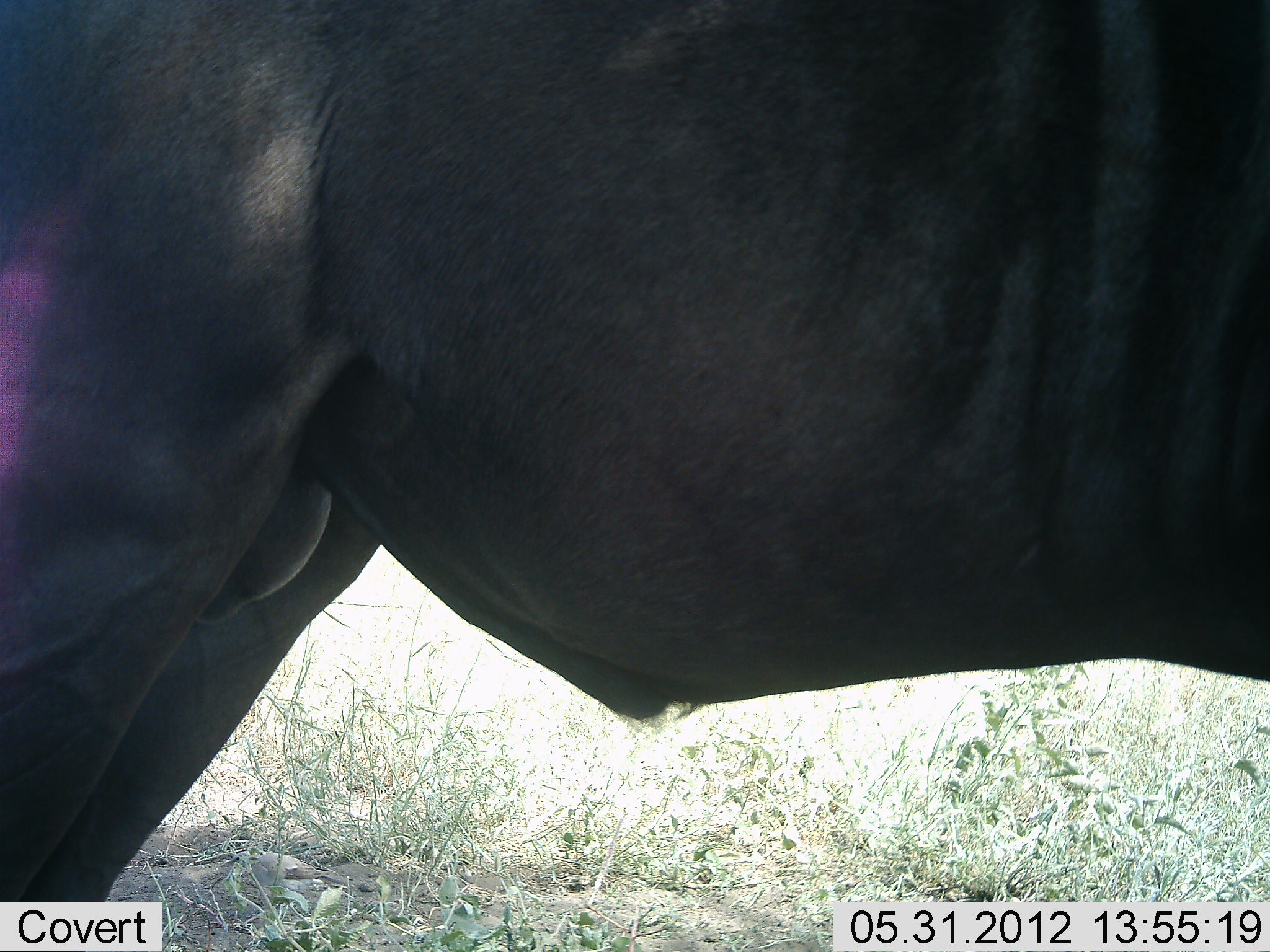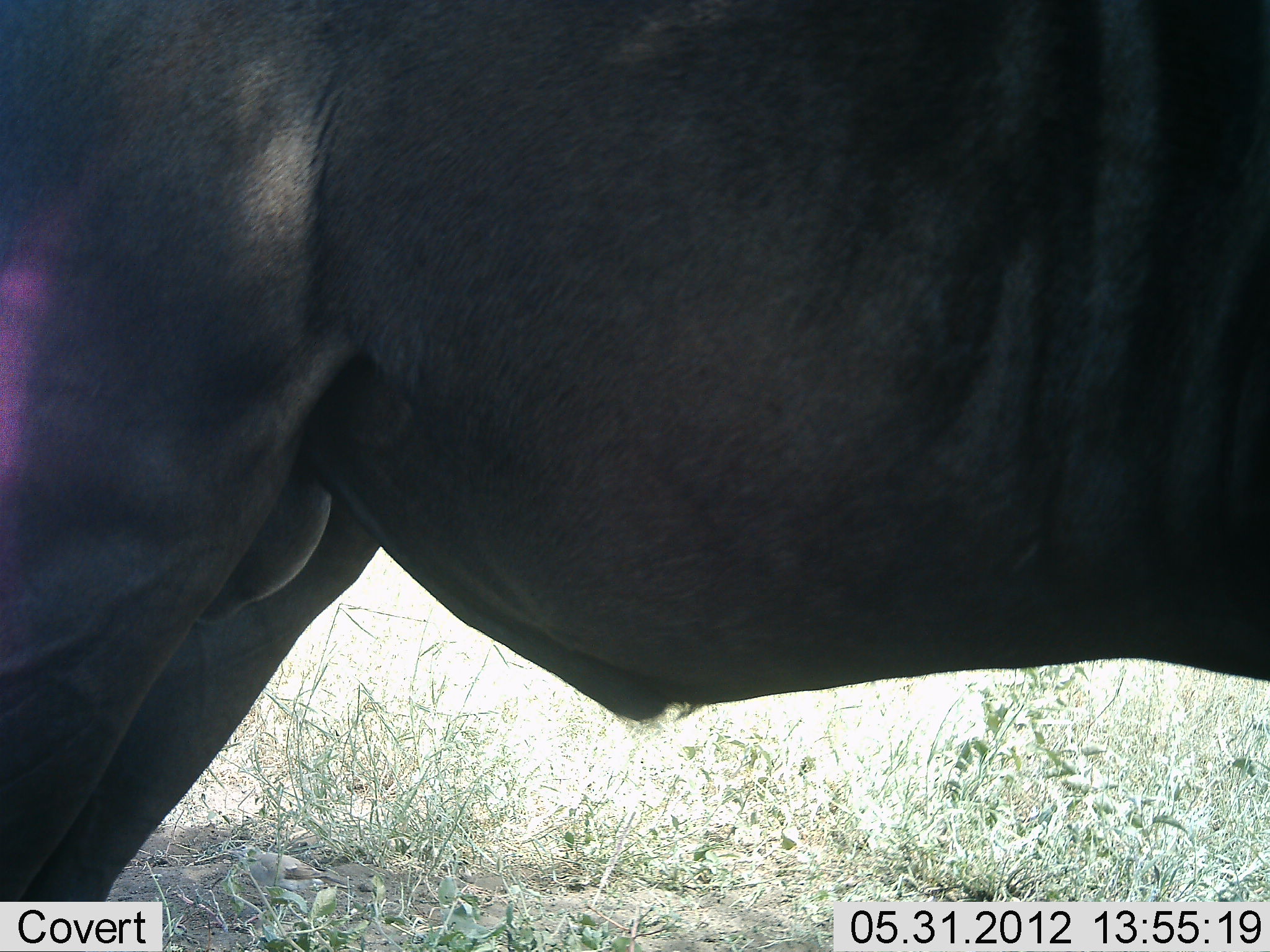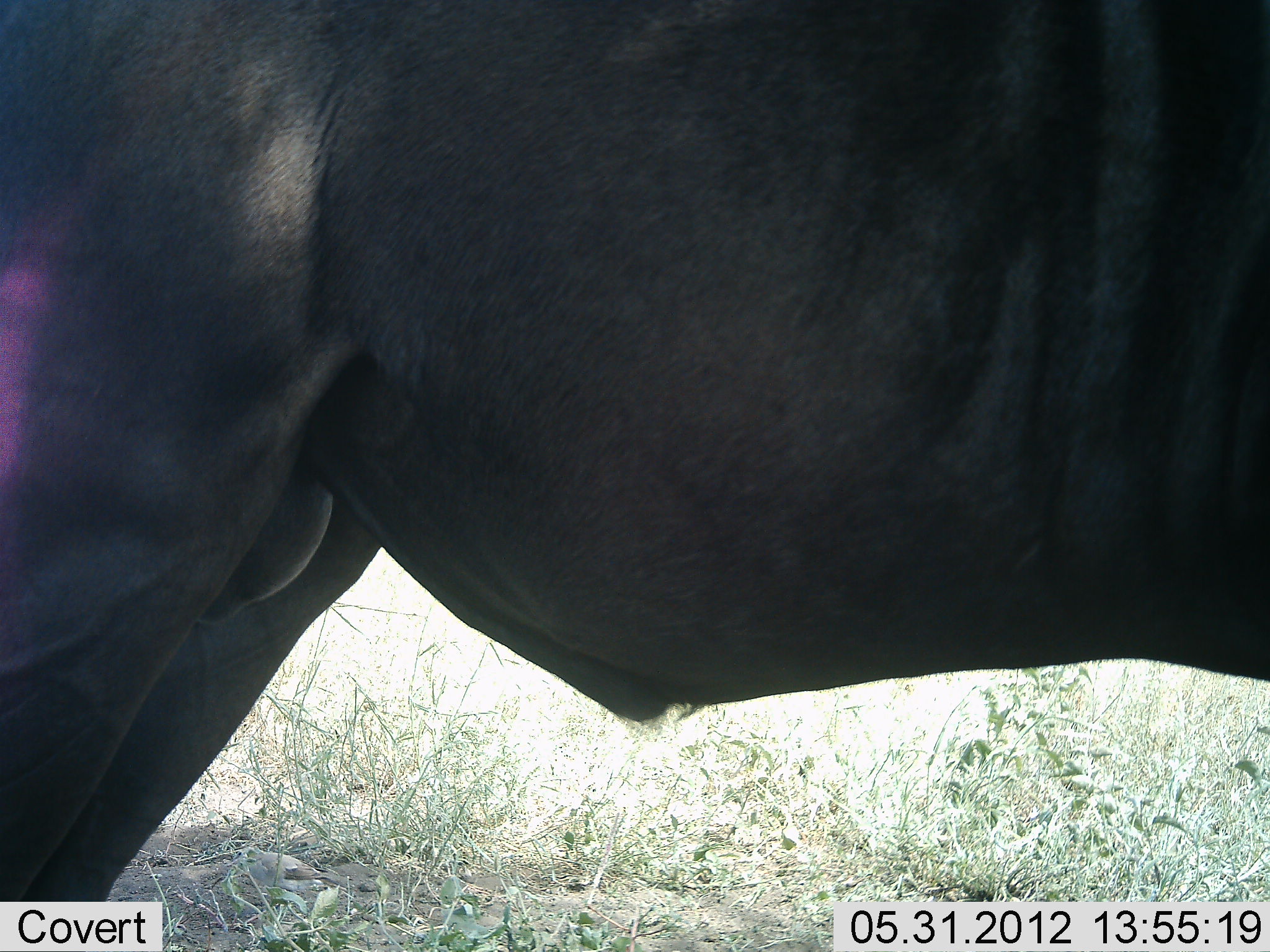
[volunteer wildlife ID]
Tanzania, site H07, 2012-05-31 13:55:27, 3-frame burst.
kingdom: Animalia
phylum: Chordata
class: Mammalia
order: Artiodactyla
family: Bovidae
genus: Connochaetes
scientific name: Connochaetes taurinus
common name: blue wildebeest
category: wildebeest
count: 1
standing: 100%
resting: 0%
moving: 0%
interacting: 0%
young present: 0%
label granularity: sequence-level